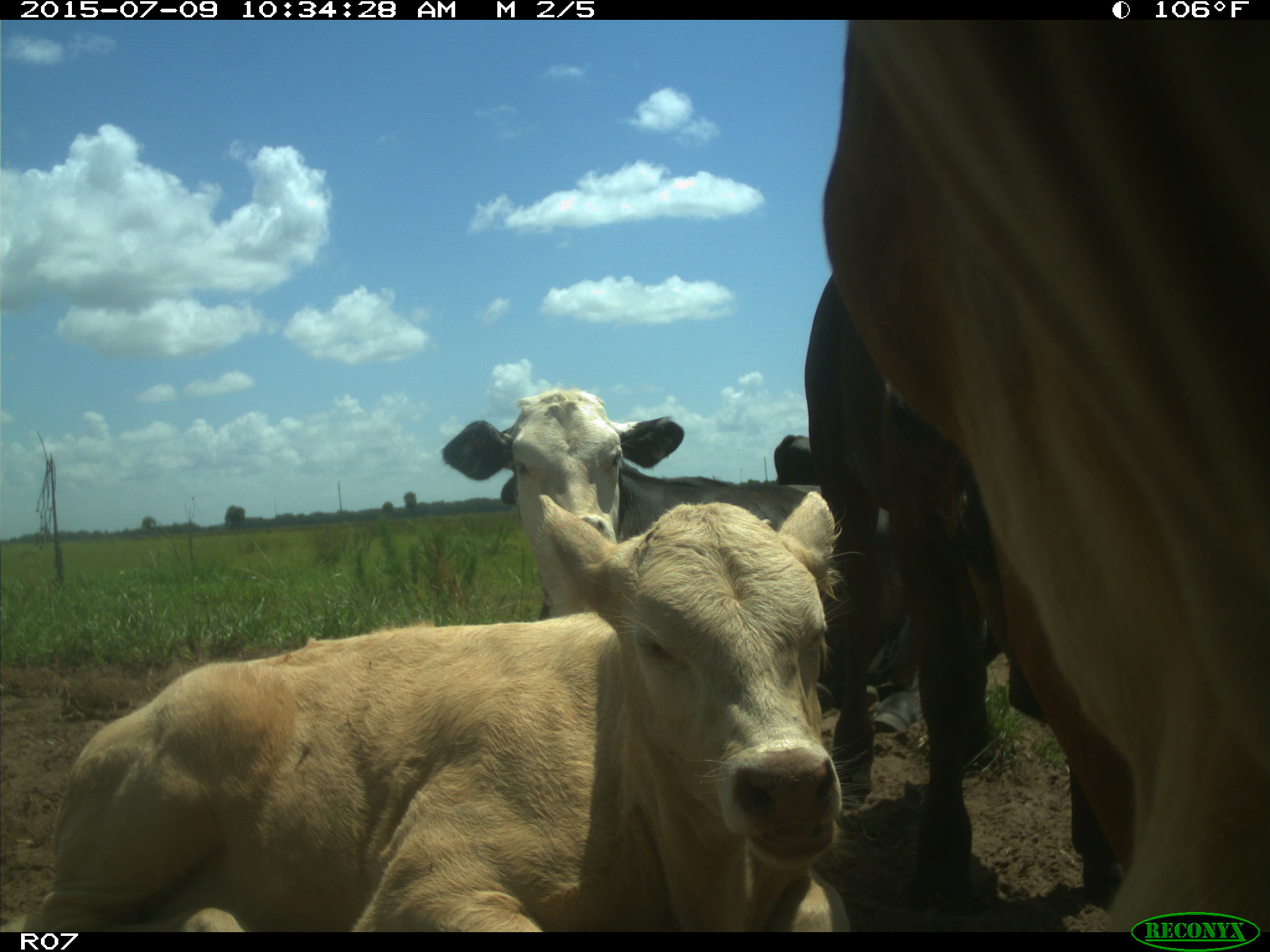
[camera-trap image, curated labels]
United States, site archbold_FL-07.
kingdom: Animalia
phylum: Chordata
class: Mammalia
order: Artiodactyla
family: Bovidae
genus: Bos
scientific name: Bos taurus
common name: domestic cow